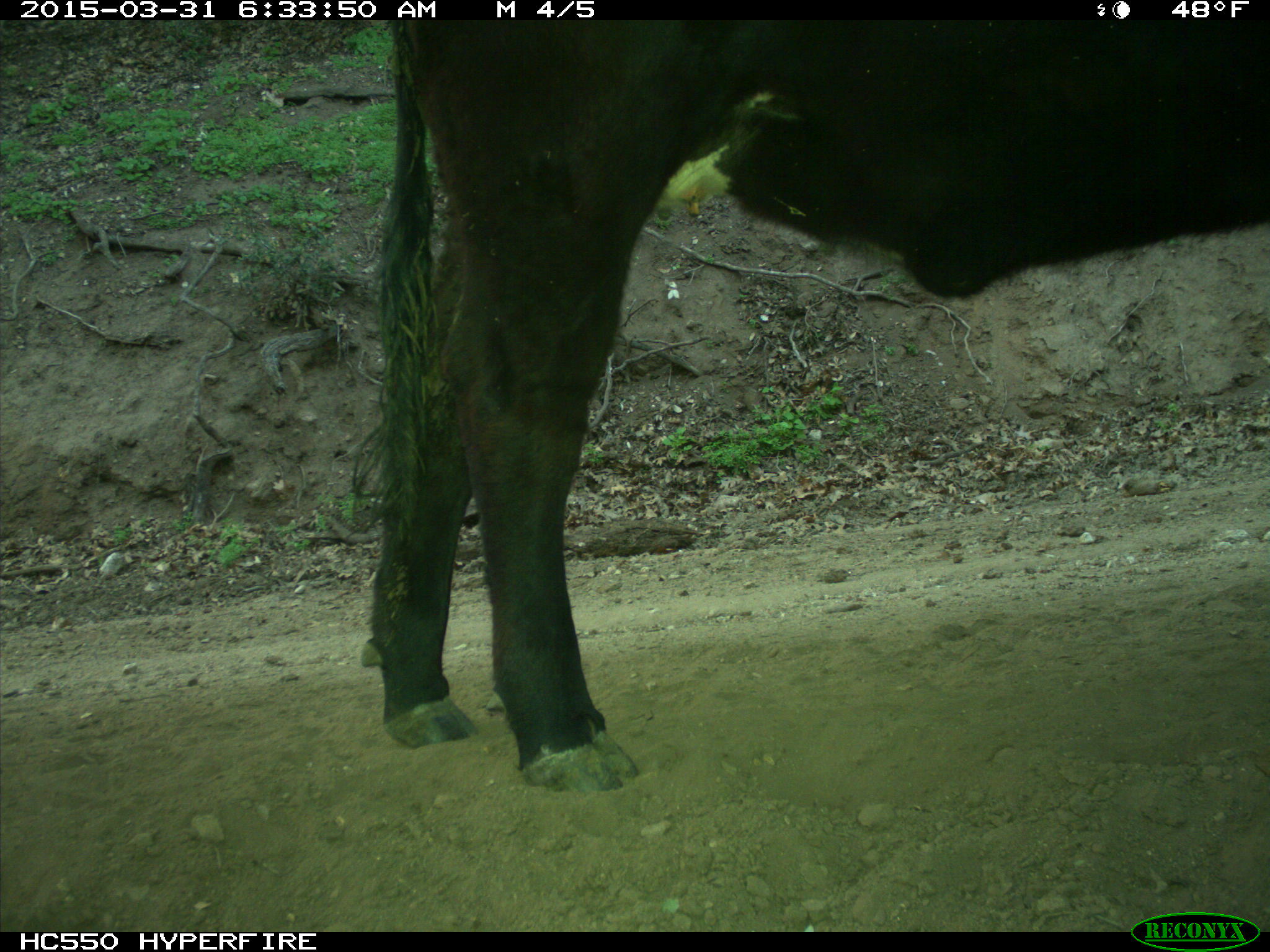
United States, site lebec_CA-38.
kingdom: Animalia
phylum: Chordata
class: Mammalia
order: Artiodactyla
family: Bovidae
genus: Bos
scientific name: Bos taurus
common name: domestic cow